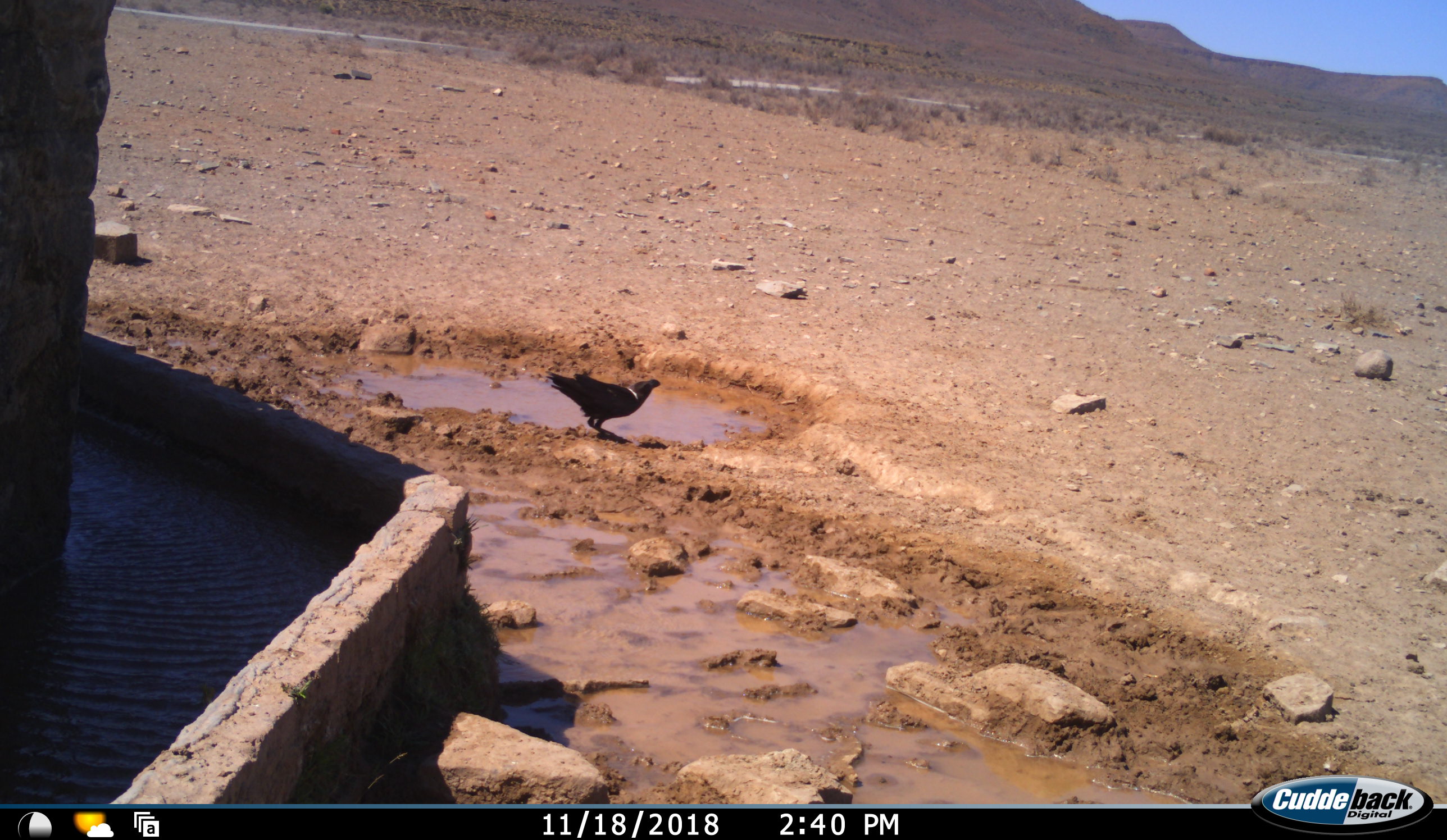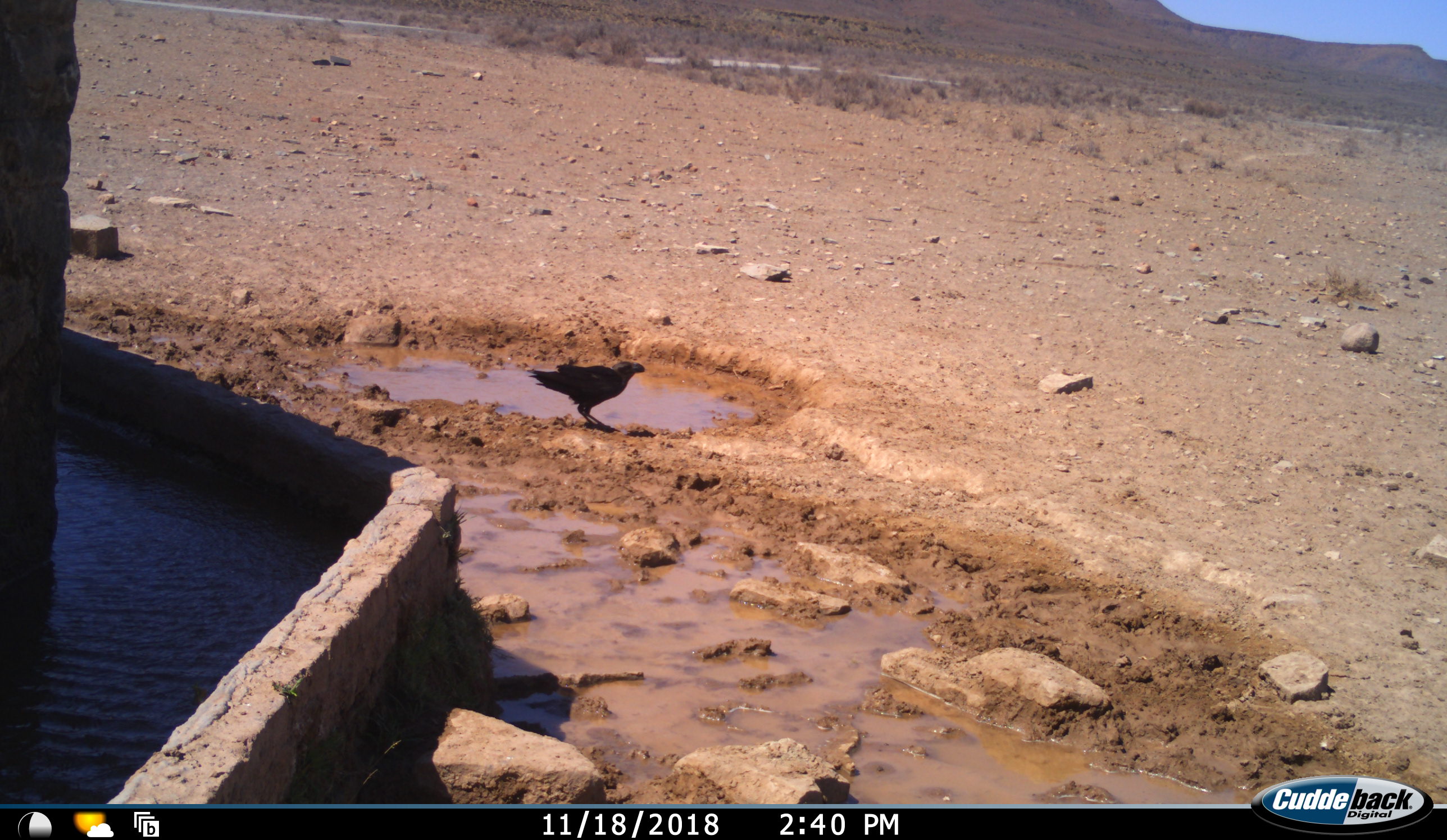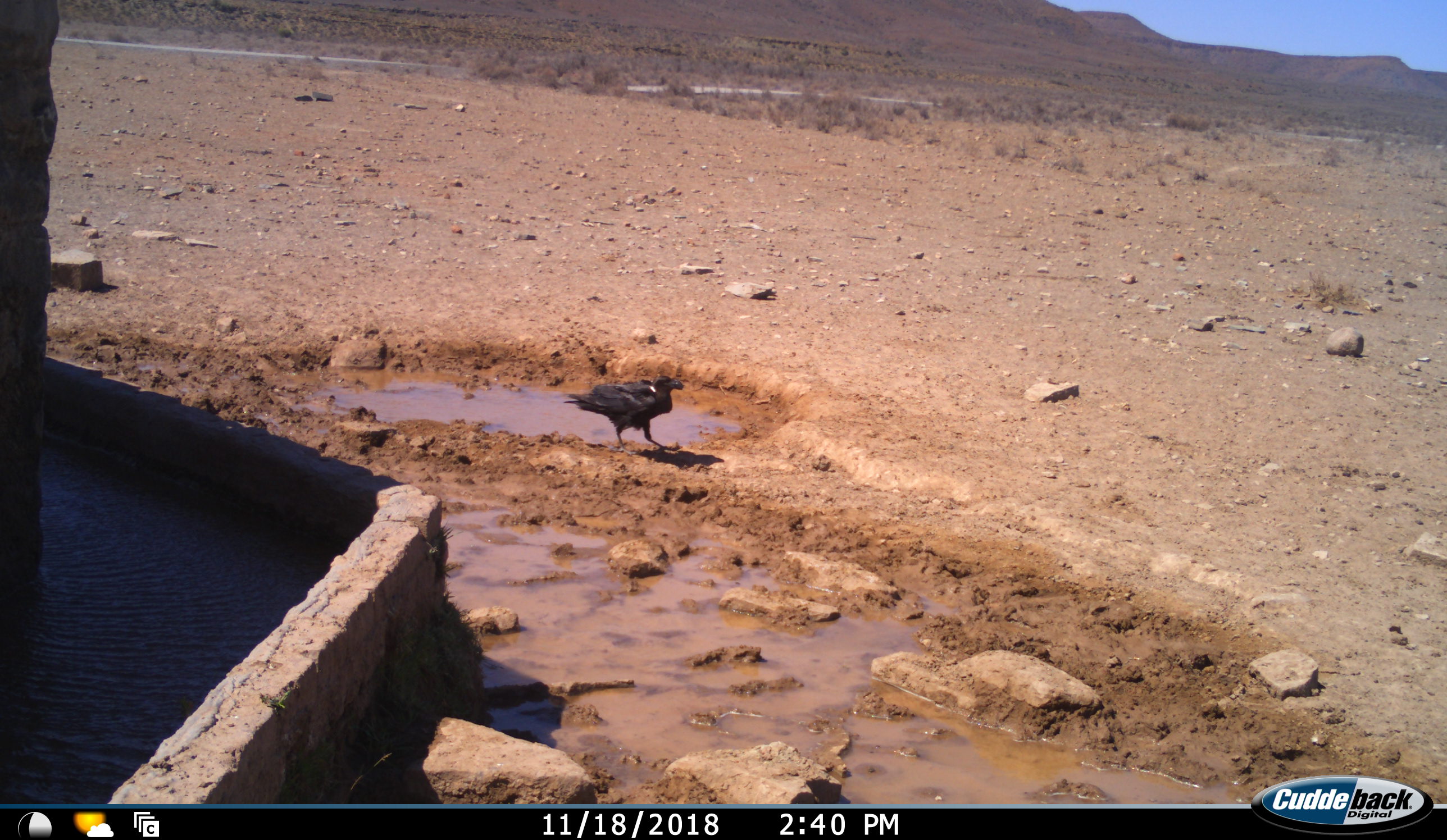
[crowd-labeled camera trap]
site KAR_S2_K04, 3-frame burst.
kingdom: Animalia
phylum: Chordata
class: Aves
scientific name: Aves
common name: bird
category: birdother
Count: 1.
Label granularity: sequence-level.